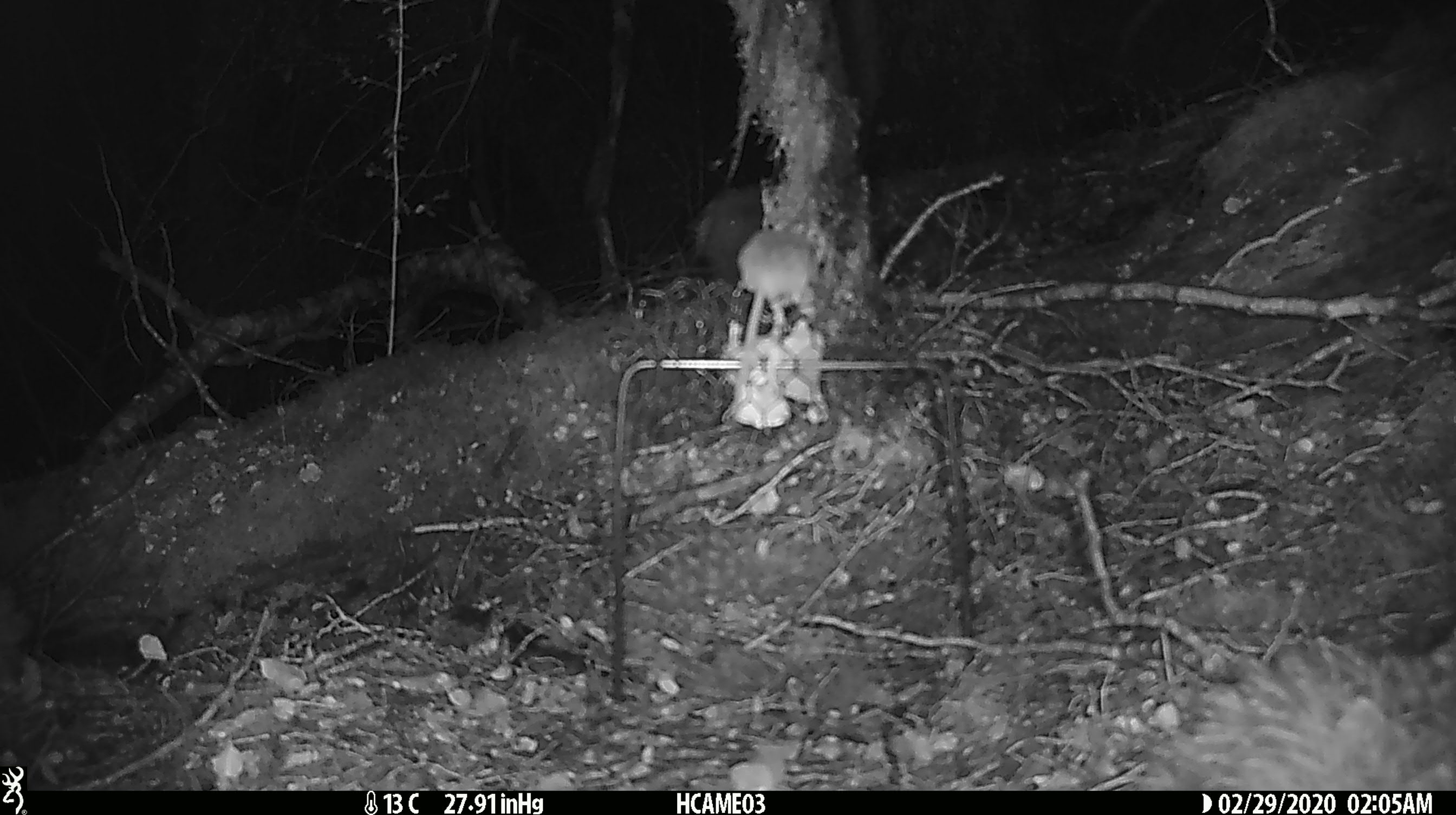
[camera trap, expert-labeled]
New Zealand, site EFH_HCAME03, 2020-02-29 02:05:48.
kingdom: Animalia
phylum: Chordata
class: Mammalia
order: Rodentia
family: Muridae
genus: Mus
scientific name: Mus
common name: mouse